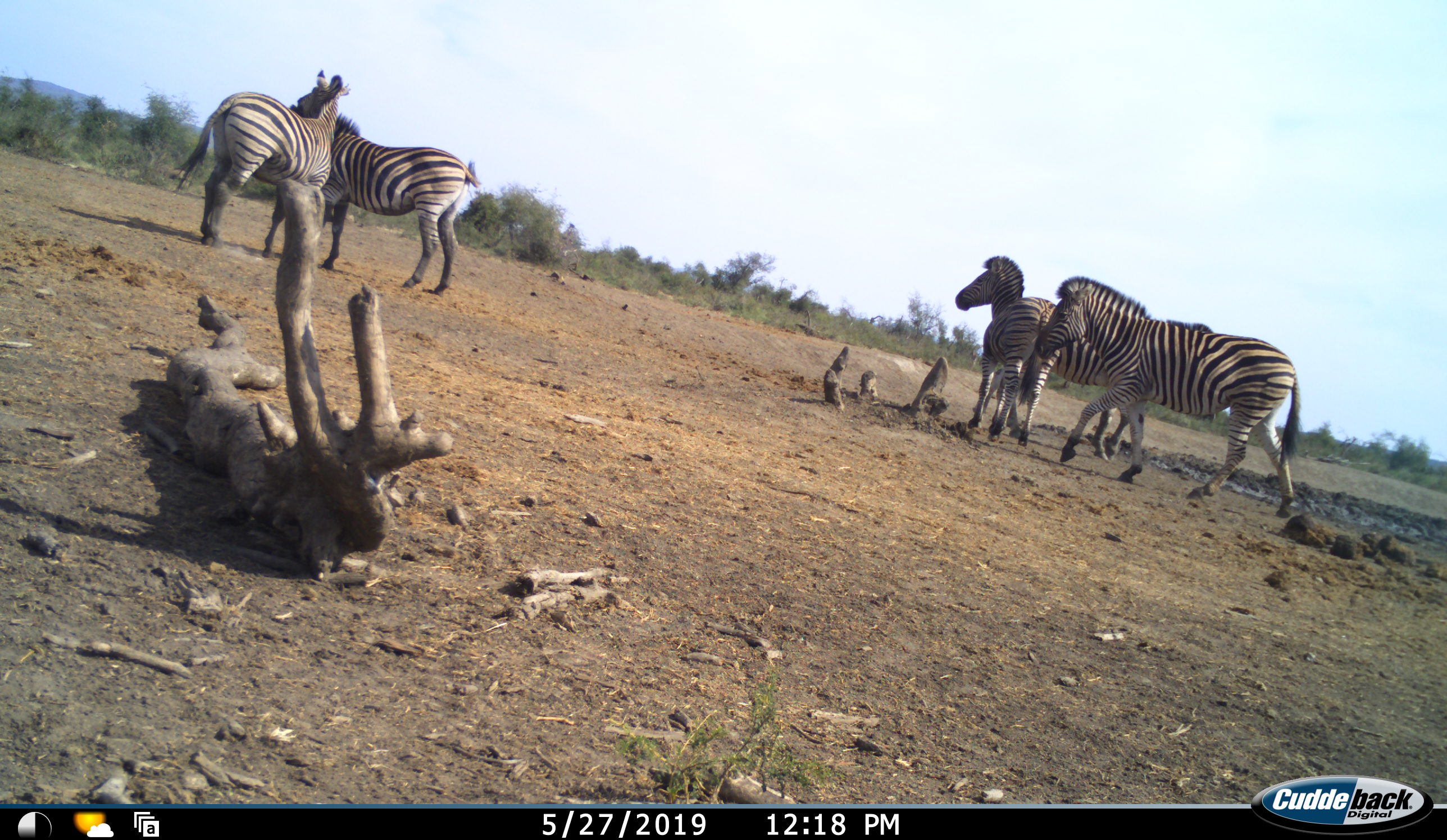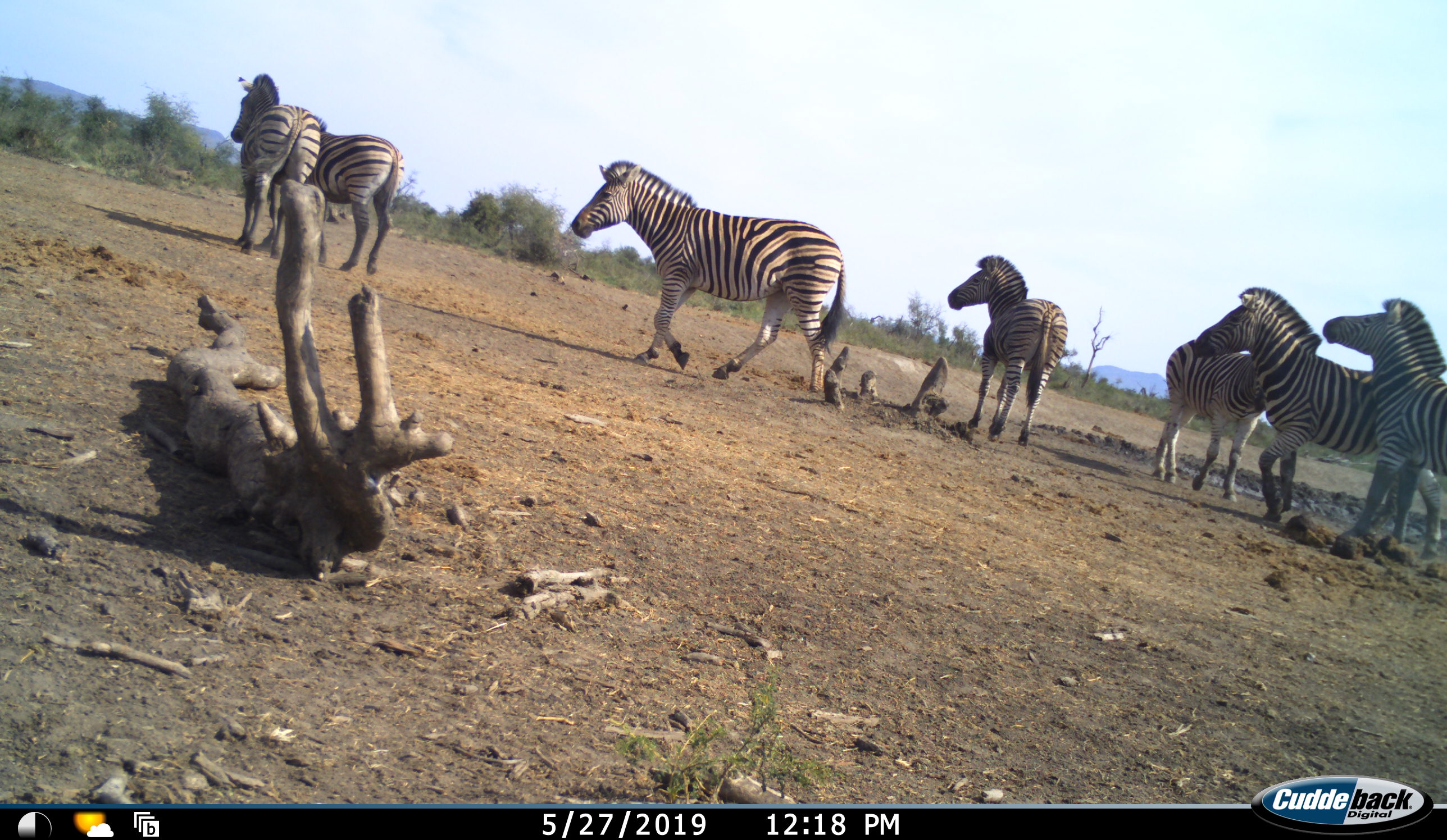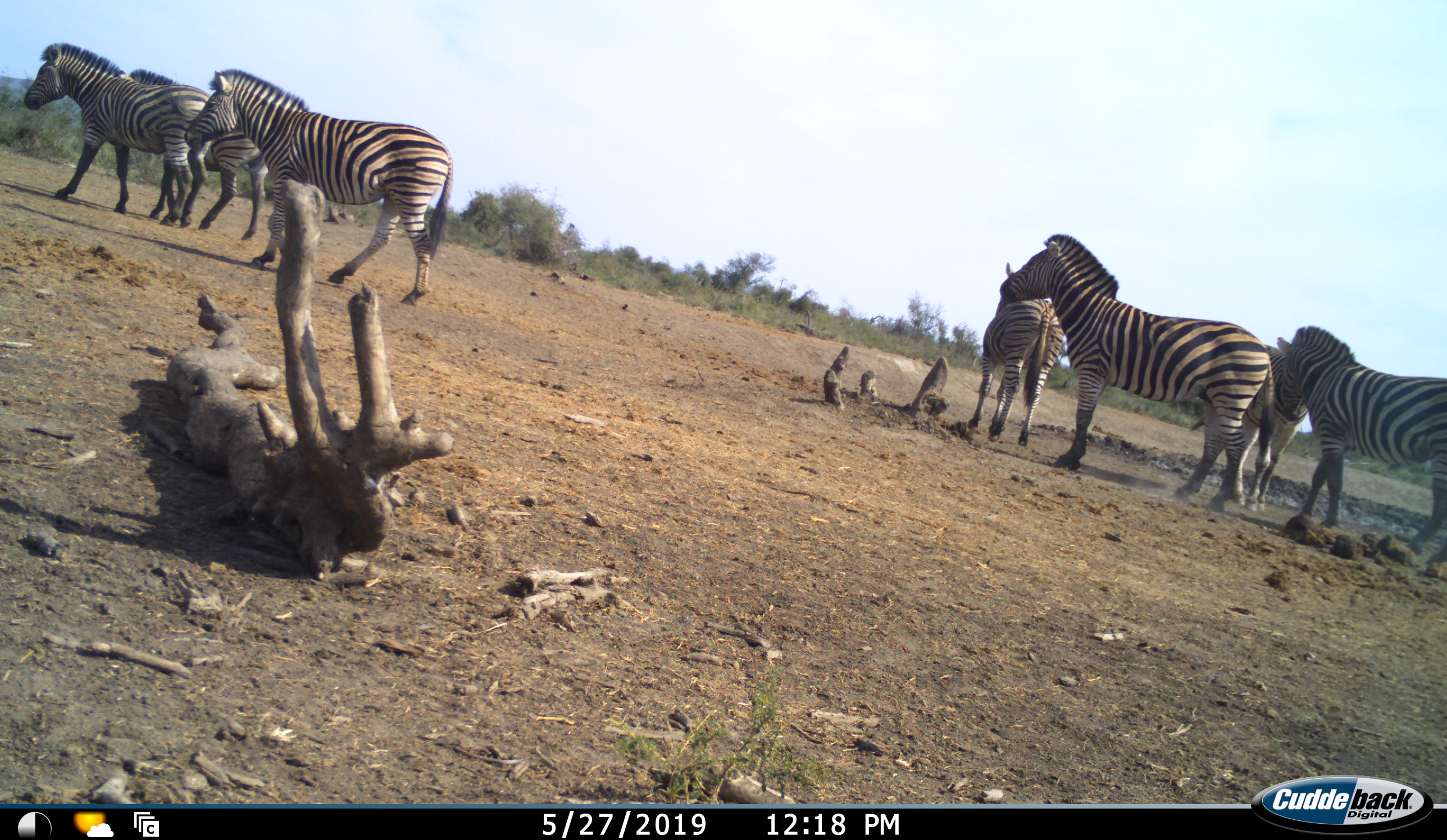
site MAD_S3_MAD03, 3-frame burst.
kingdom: Animalia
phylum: Chordata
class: Mammalia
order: Perissodactyla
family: Equidae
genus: Equus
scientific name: Equus quagga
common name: plains zebra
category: zebraplains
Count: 7.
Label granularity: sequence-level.